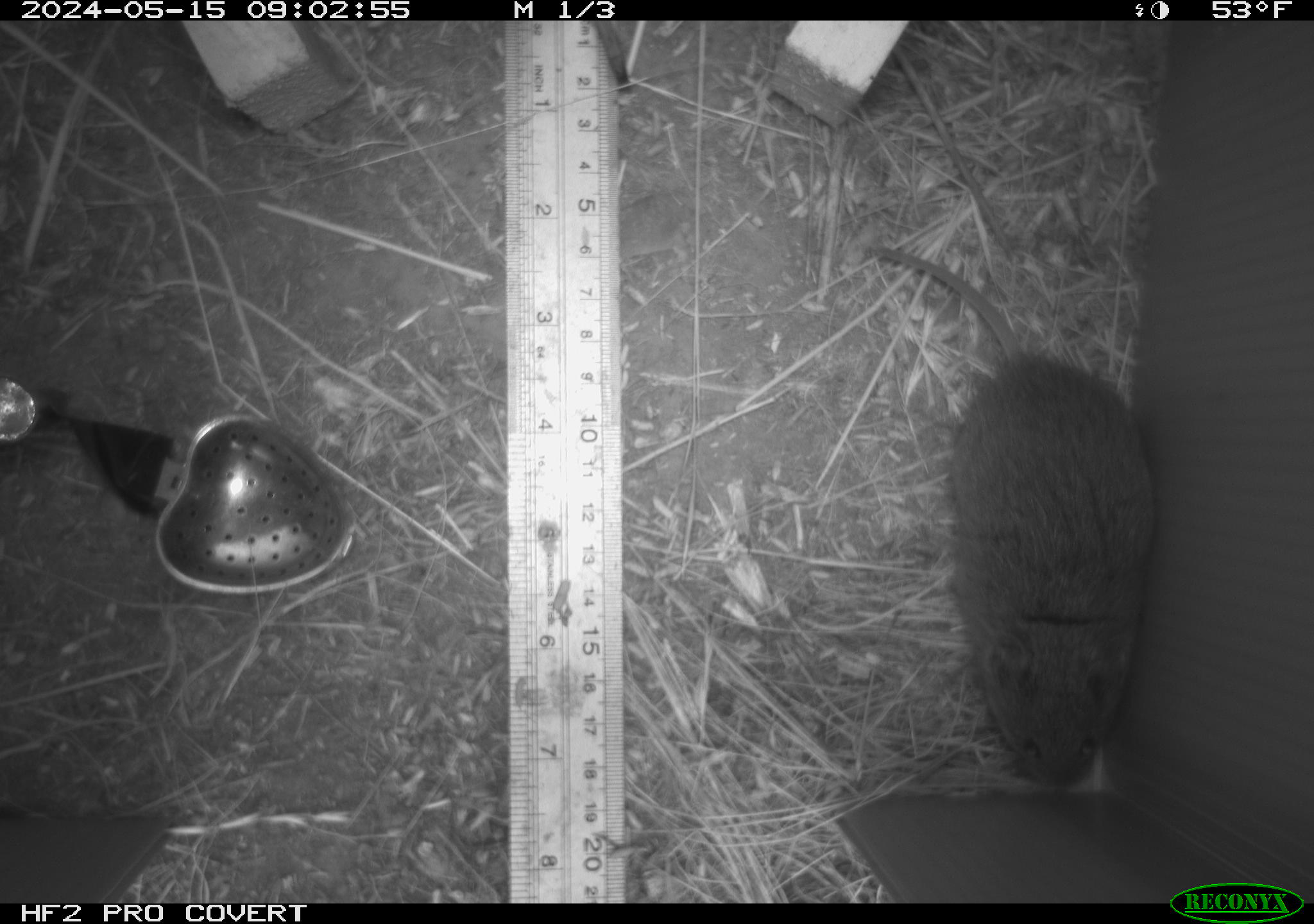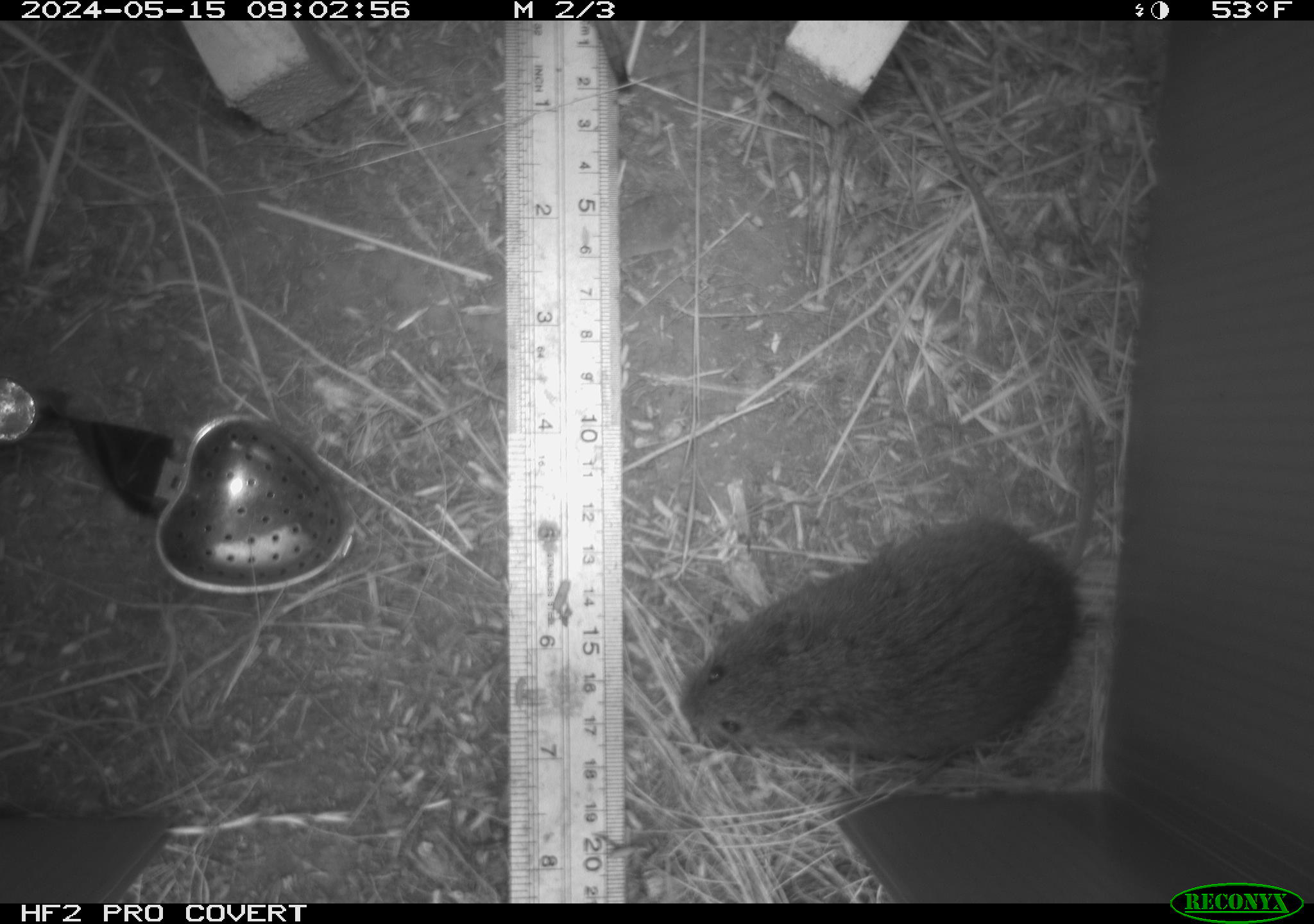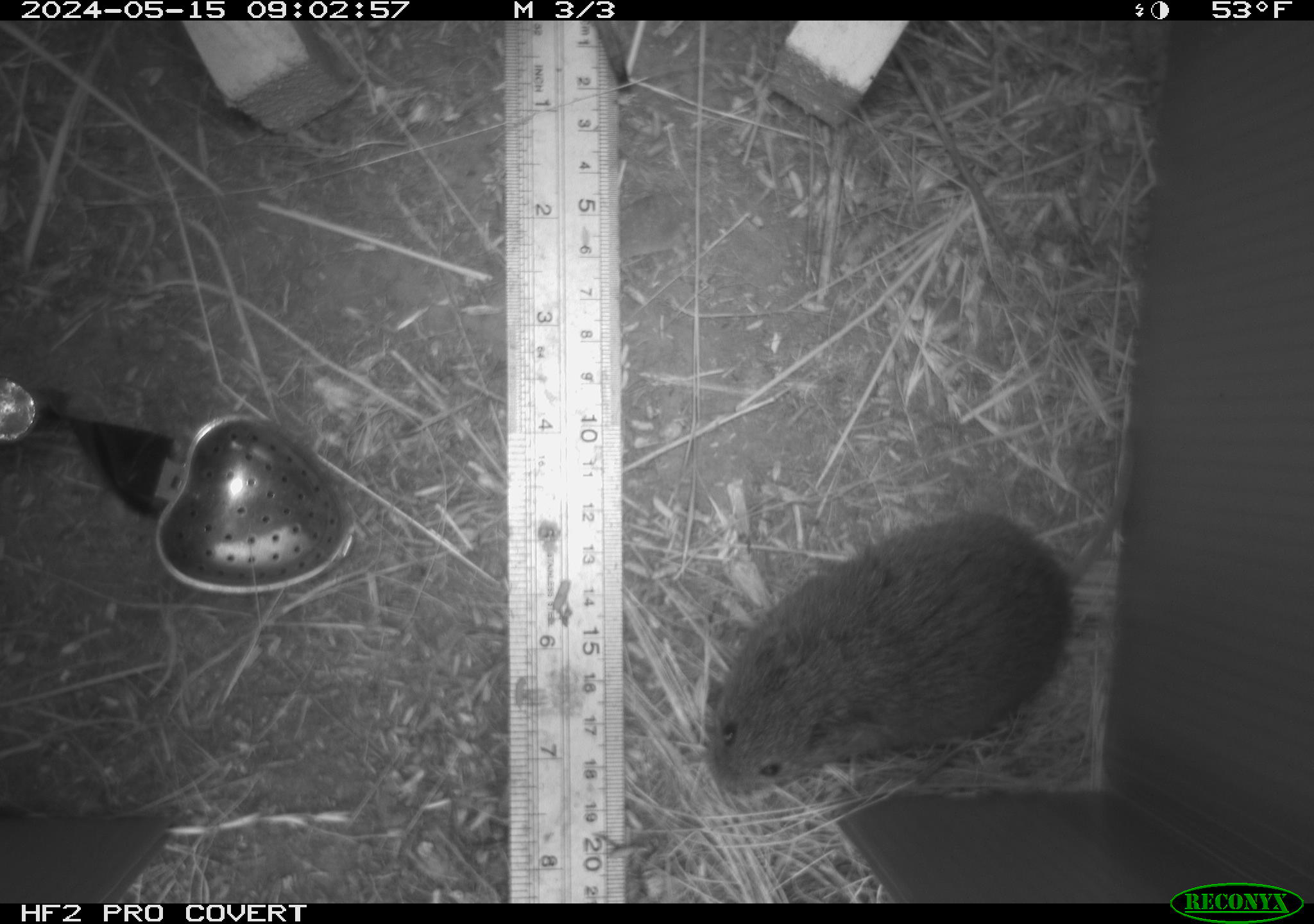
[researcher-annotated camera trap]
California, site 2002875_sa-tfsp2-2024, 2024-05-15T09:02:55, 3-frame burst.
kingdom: Animalia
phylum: Chordata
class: Mammalia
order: Rodentia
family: Cricetidae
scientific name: Arvicolinae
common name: voles, lemmings, and muskrats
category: arvicolinae subfamily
Arvicolinae subfamily (voles, lemmings, and muskrats) (Arvicolinae).